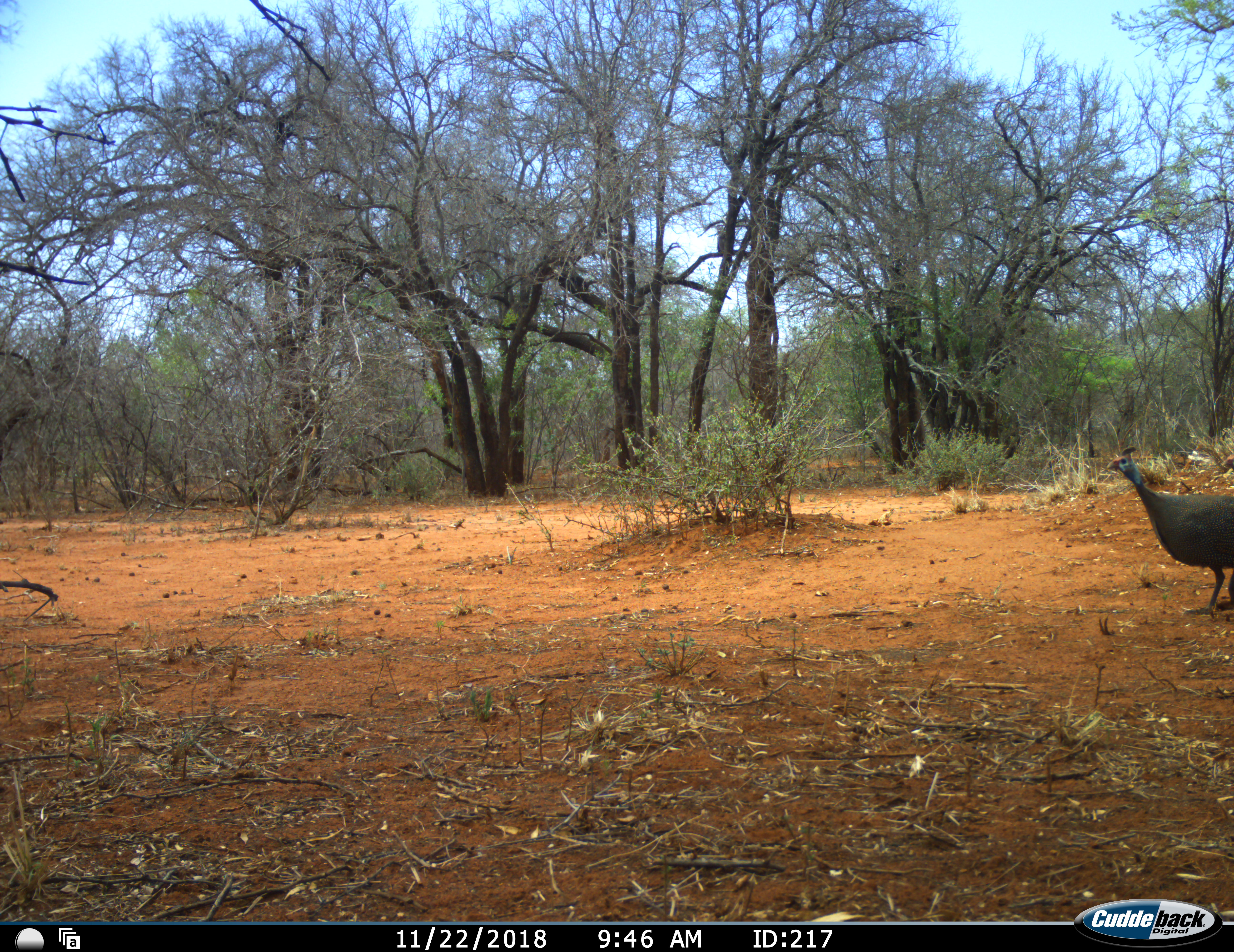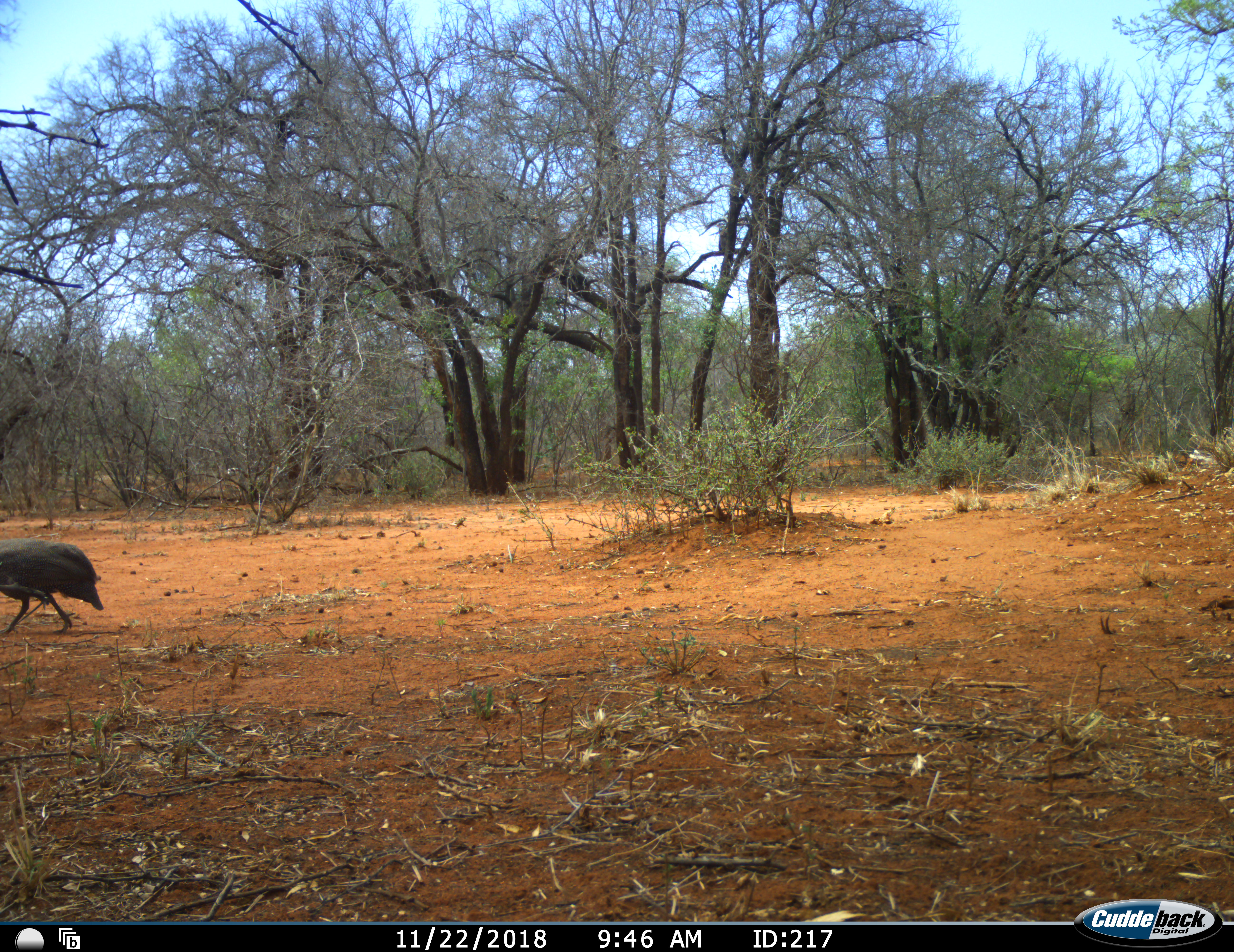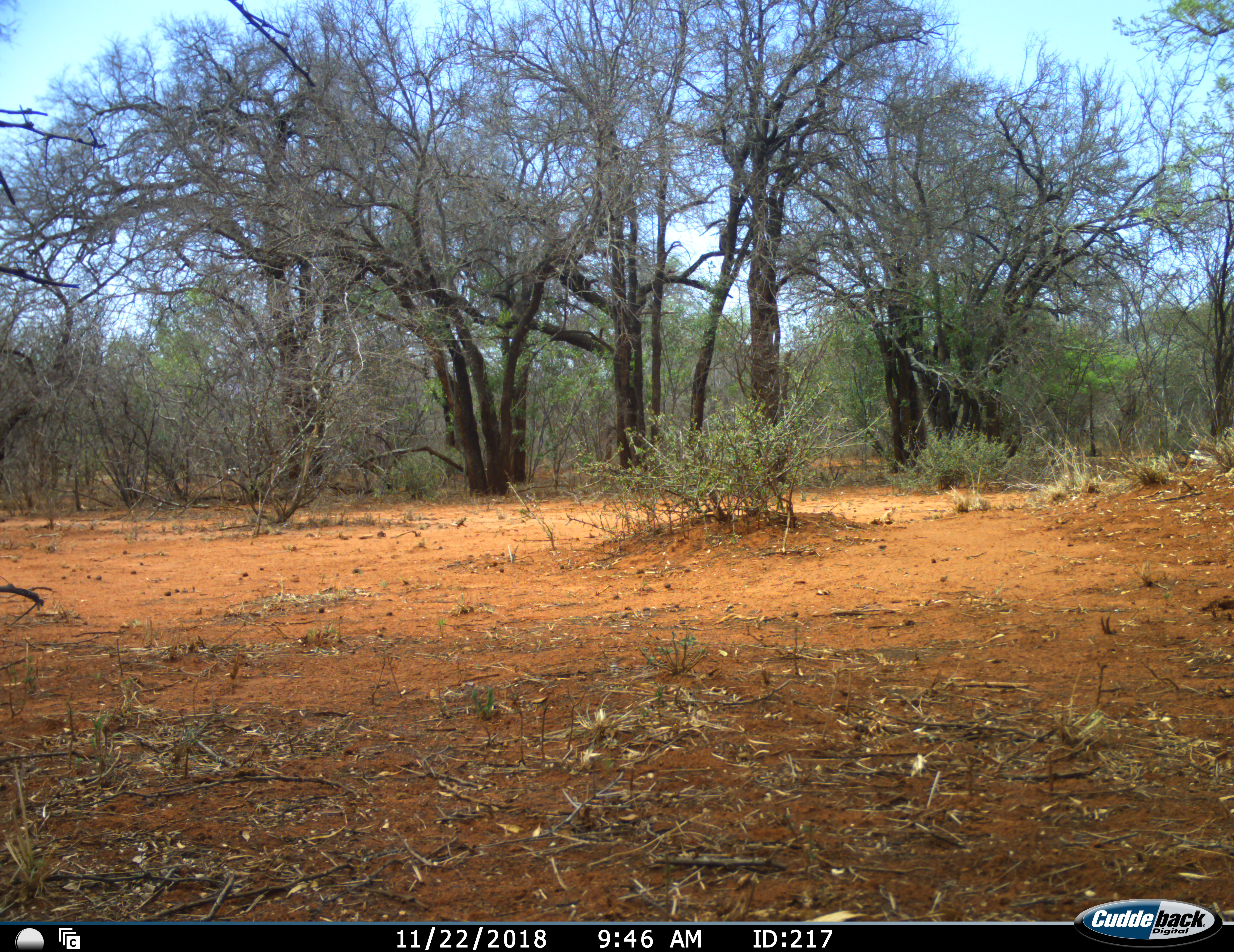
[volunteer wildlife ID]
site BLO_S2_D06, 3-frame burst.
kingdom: Animalia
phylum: Chordata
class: Aves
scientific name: Aves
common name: bird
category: birdother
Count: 1.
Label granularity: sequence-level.